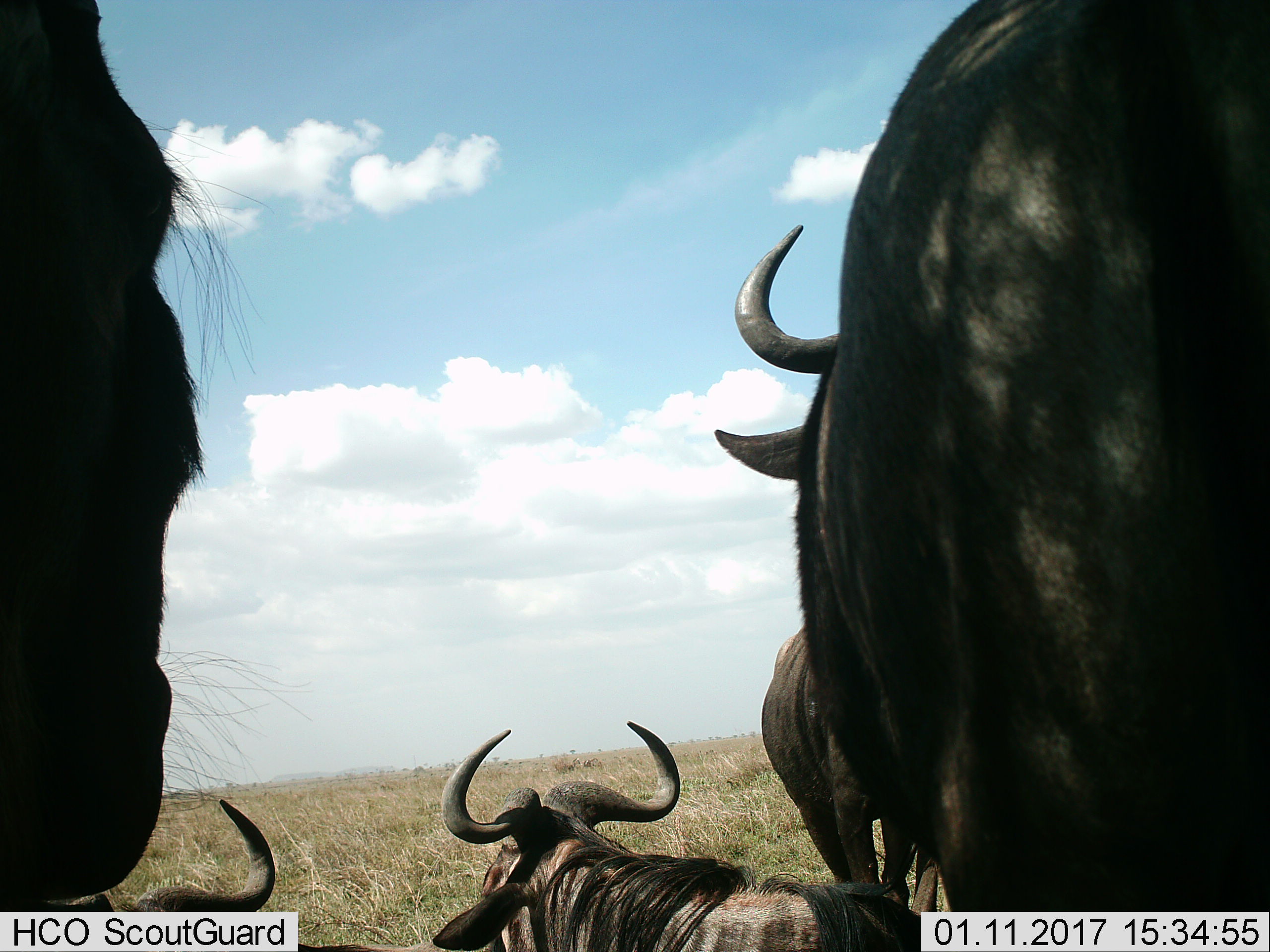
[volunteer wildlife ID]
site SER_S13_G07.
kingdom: Animalia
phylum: Chordata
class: Mammalia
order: Artiodactyla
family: Bovidae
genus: Connochaetes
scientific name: Connochaetes taurinus taurinus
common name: blue wildebeest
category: wildebeestblue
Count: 4.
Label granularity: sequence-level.